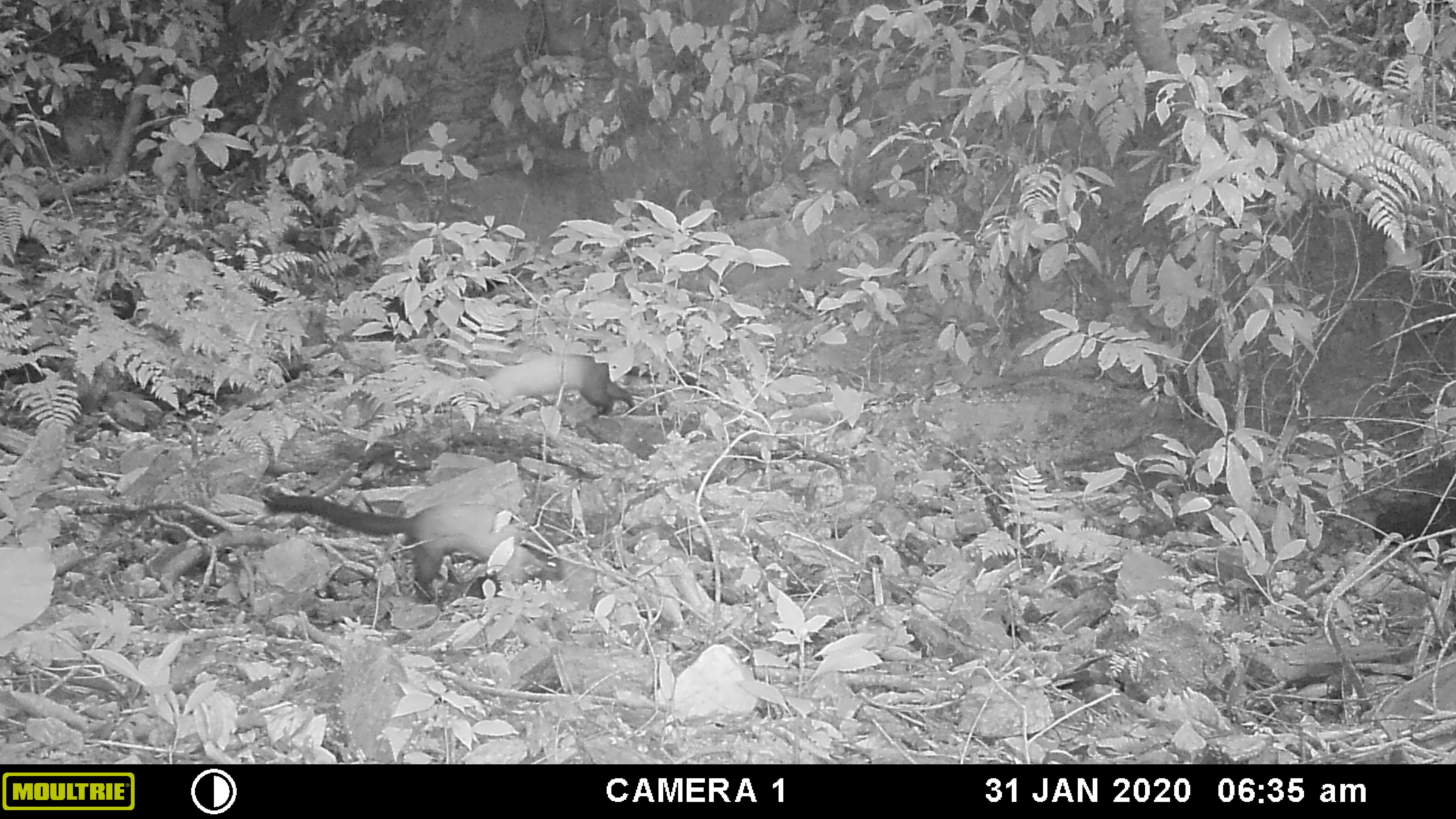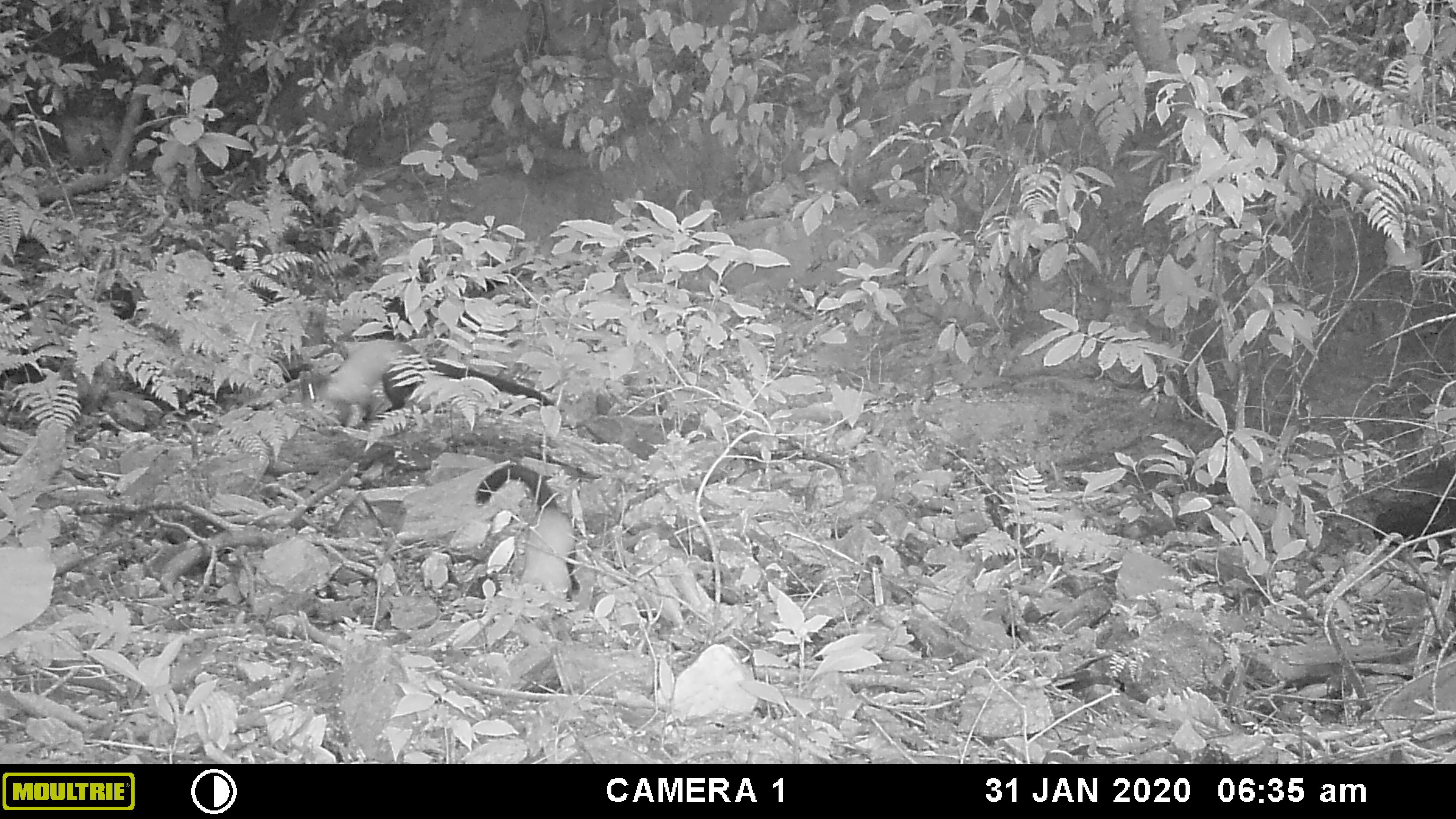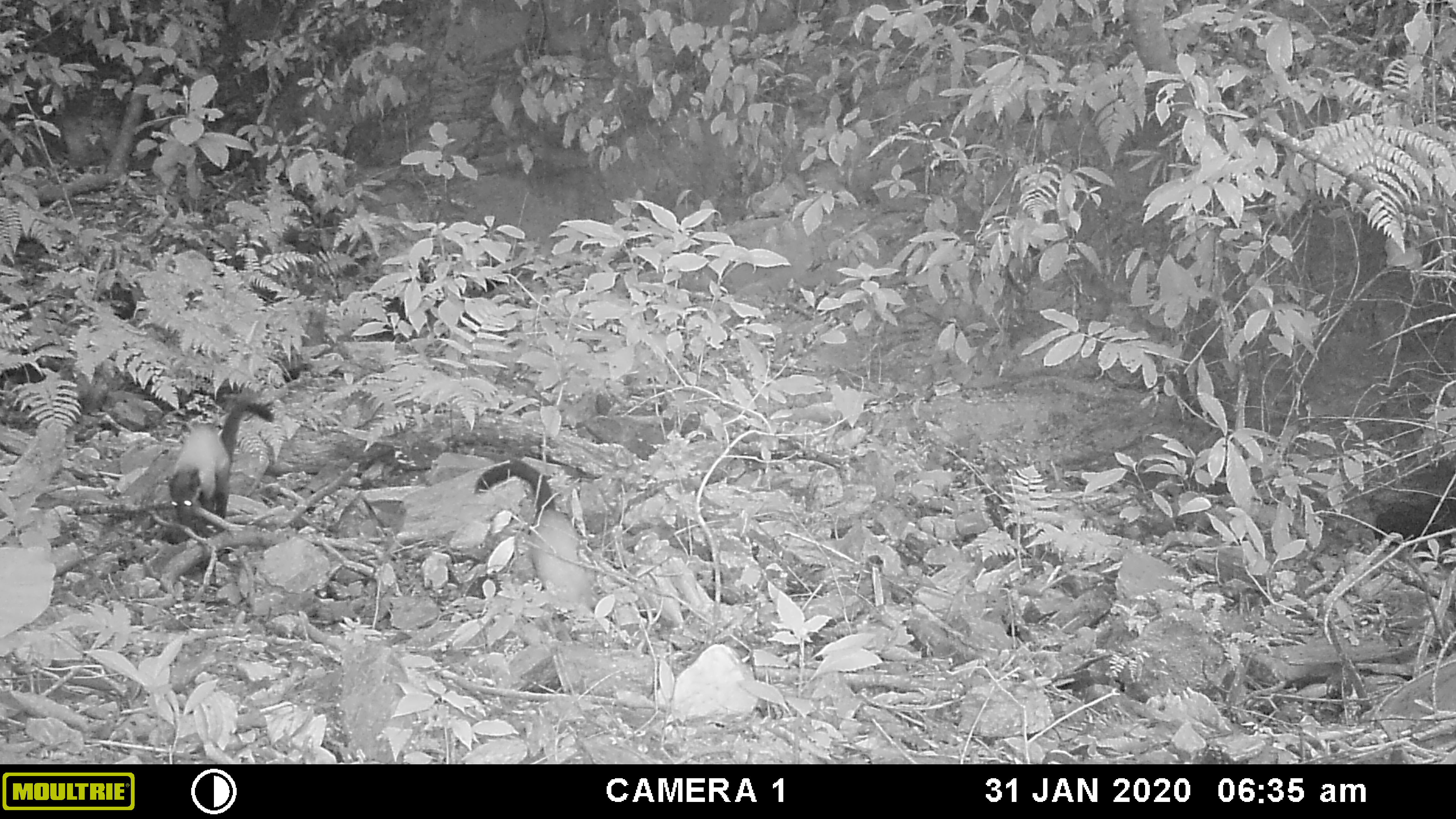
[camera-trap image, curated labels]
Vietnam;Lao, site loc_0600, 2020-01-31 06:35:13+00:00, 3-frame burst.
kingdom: Animalia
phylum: Chordata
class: Mammalia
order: Carnivora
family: Mustelidae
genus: Martes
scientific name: Martes flavigula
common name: yellow-throated marten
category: yellow throated marten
Yellow throated marten (yellow-throated marten) (Martes flavigula). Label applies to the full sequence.